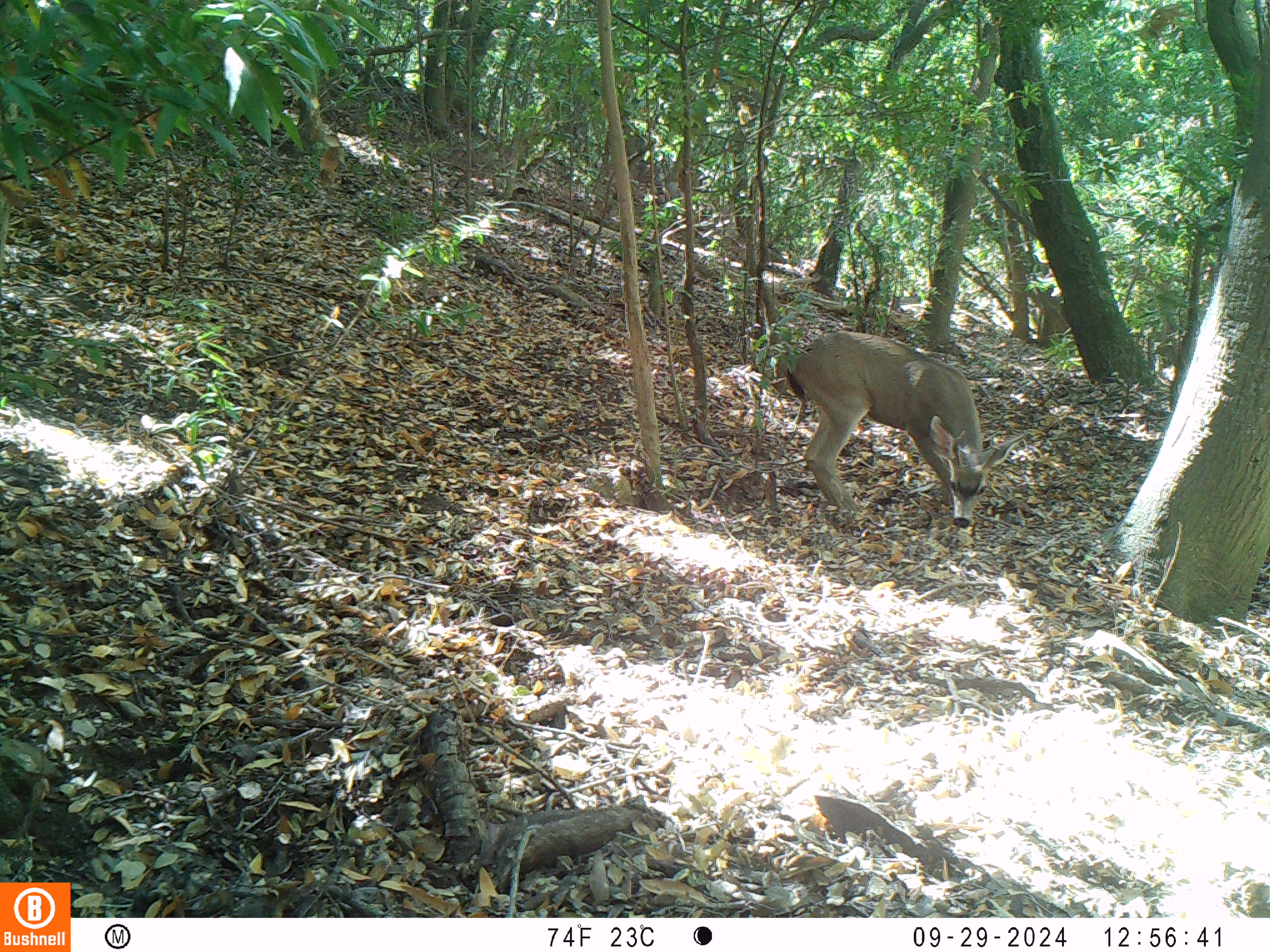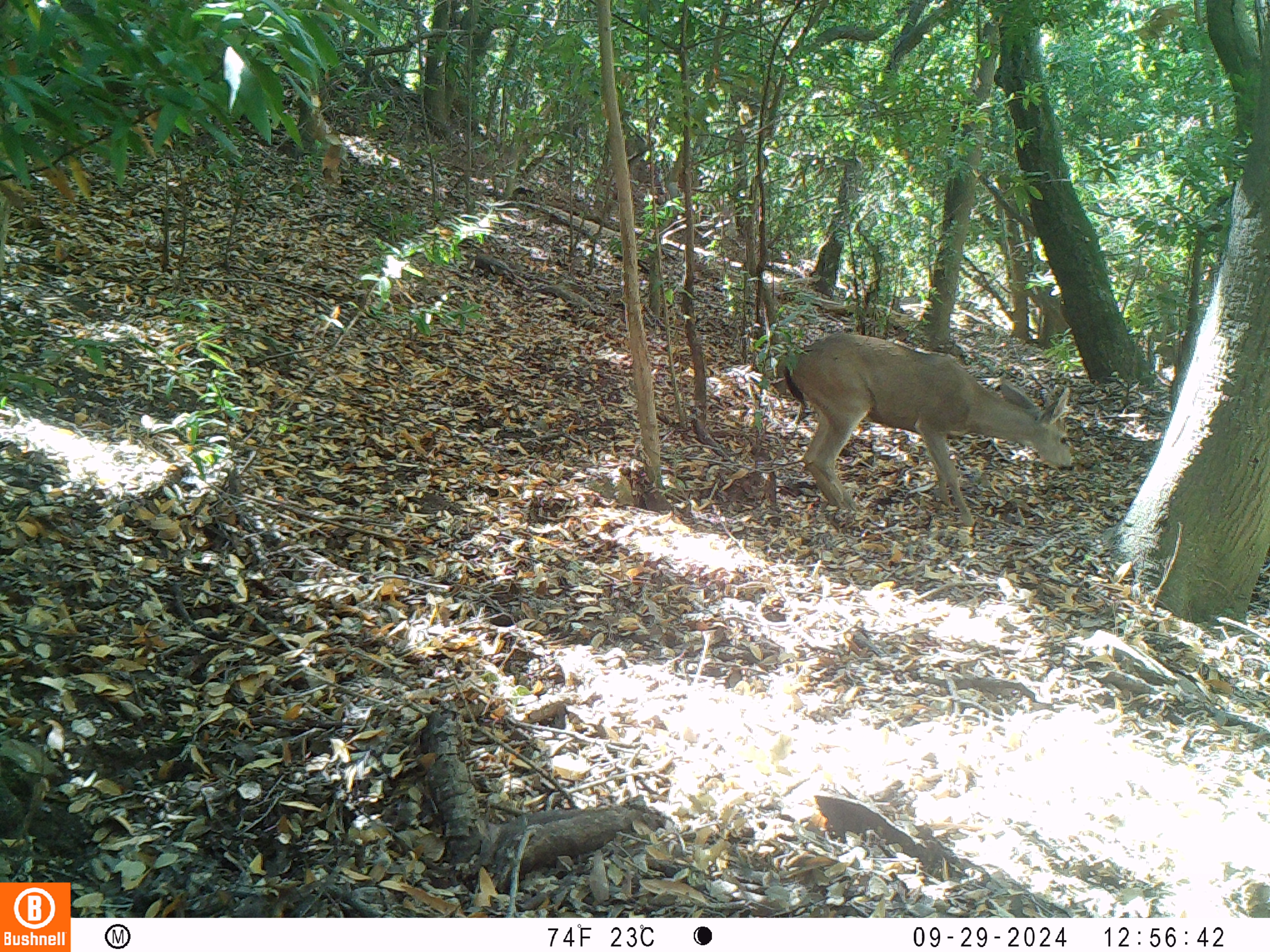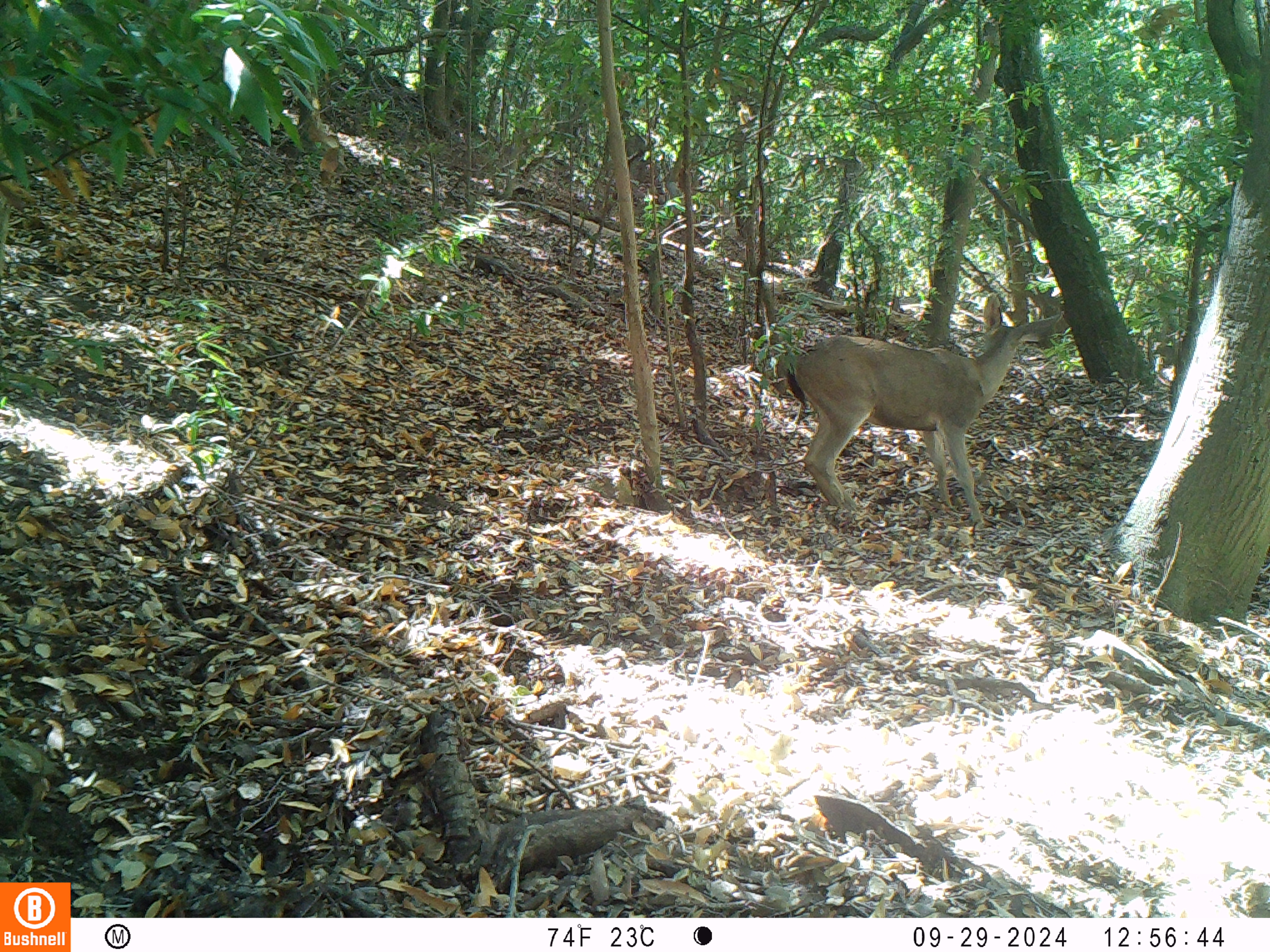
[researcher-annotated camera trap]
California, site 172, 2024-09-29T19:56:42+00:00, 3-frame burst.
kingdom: Animalia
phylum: Chordata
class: Mammalia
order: Artiodactyla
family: Cervidae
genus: Odocoileus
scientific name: Odocoileus hemionus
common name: mule deer